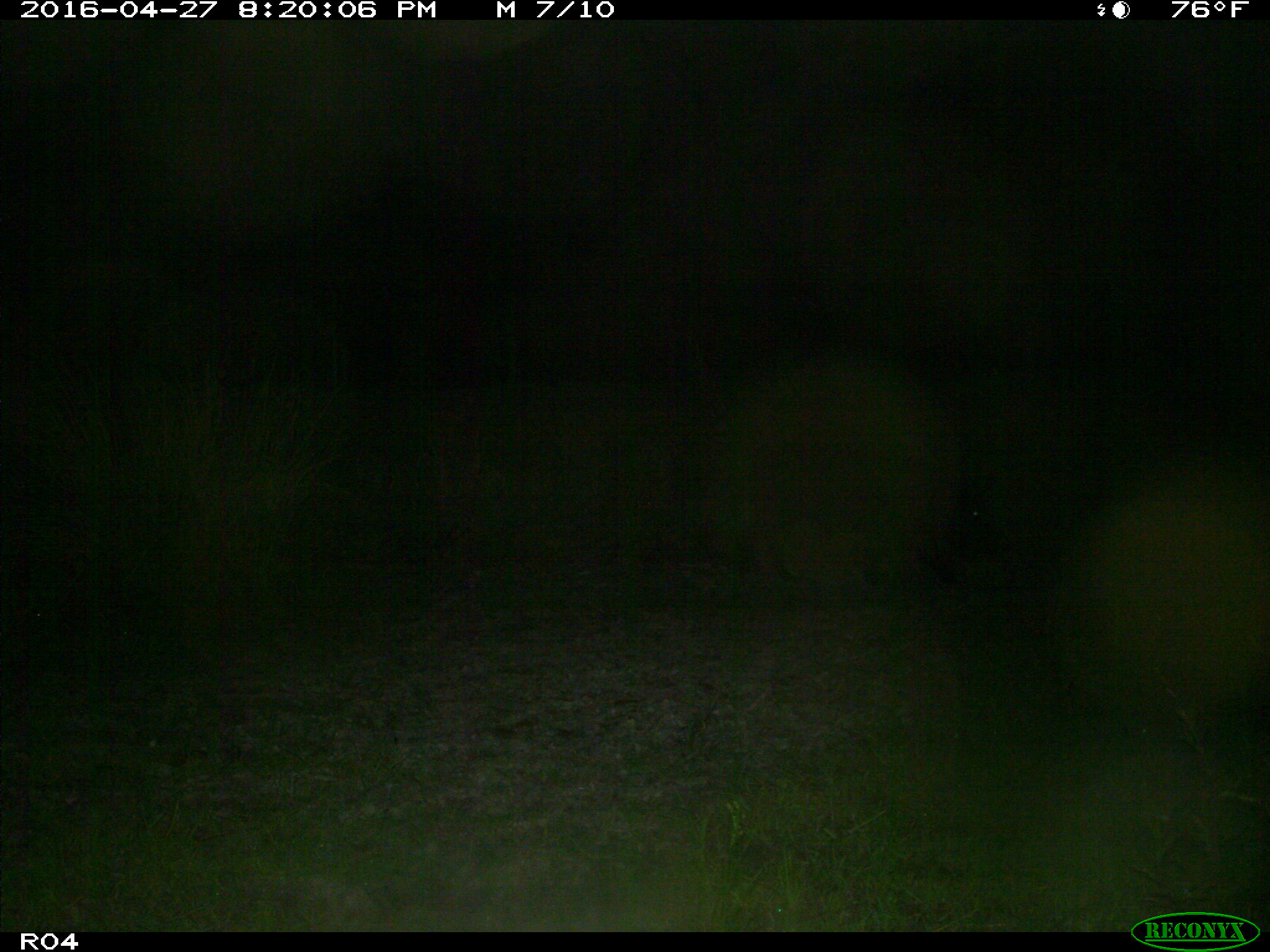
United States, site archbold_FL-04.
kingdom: Animalia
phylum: Chordata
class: Mammalia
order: Artiodactyla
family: Suidae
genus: Sus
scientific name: Sus scrofa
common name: wild boar